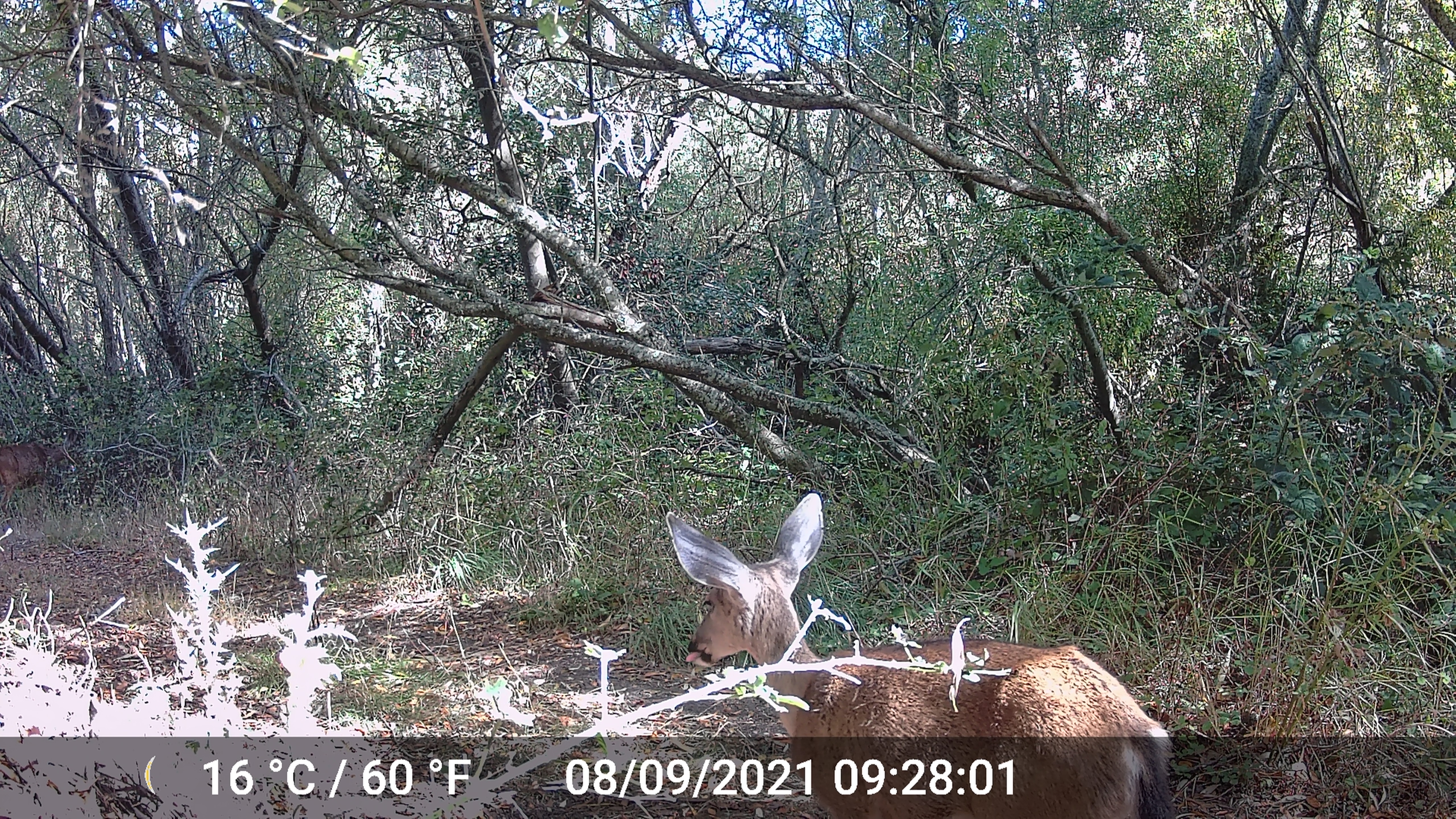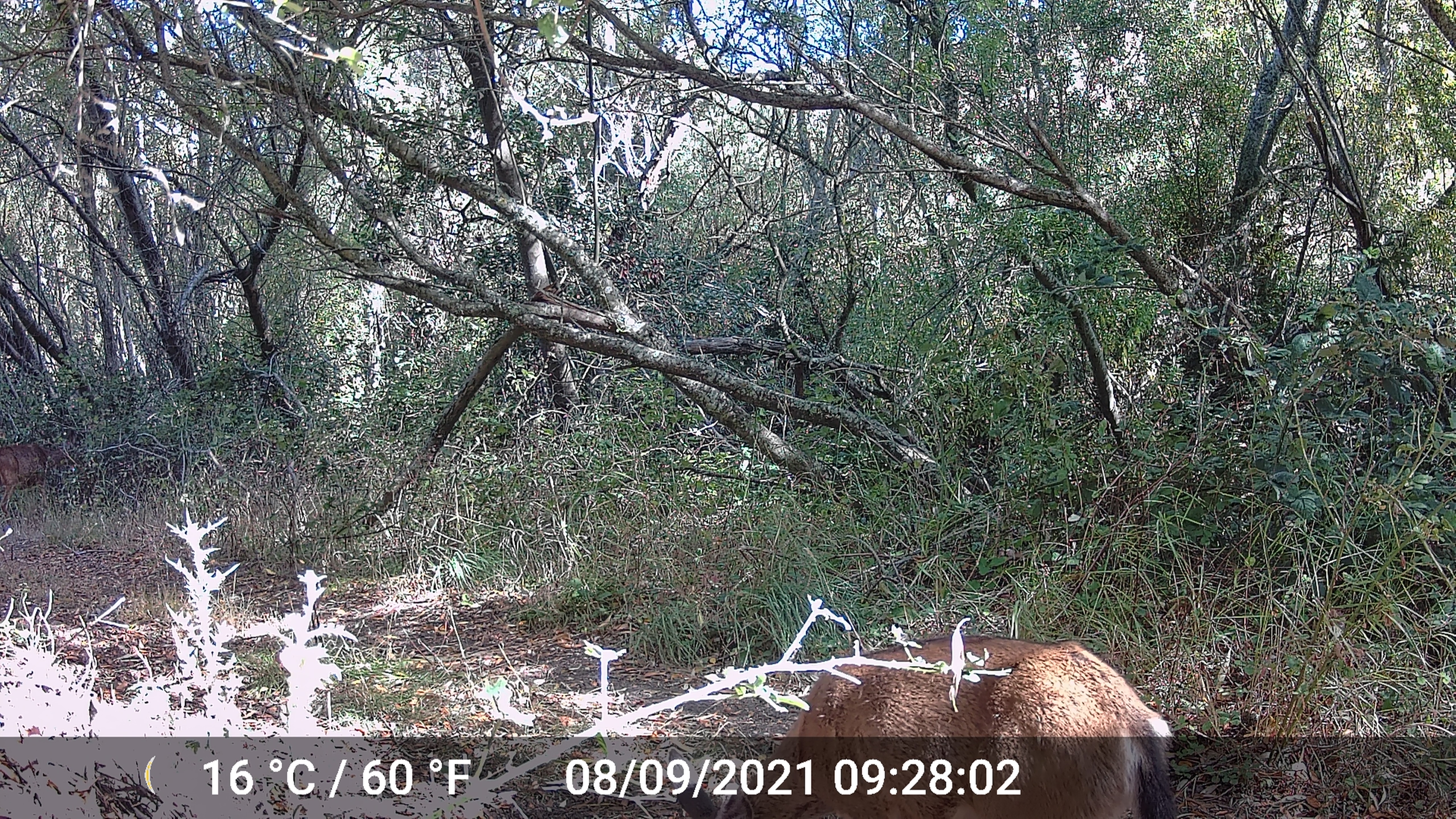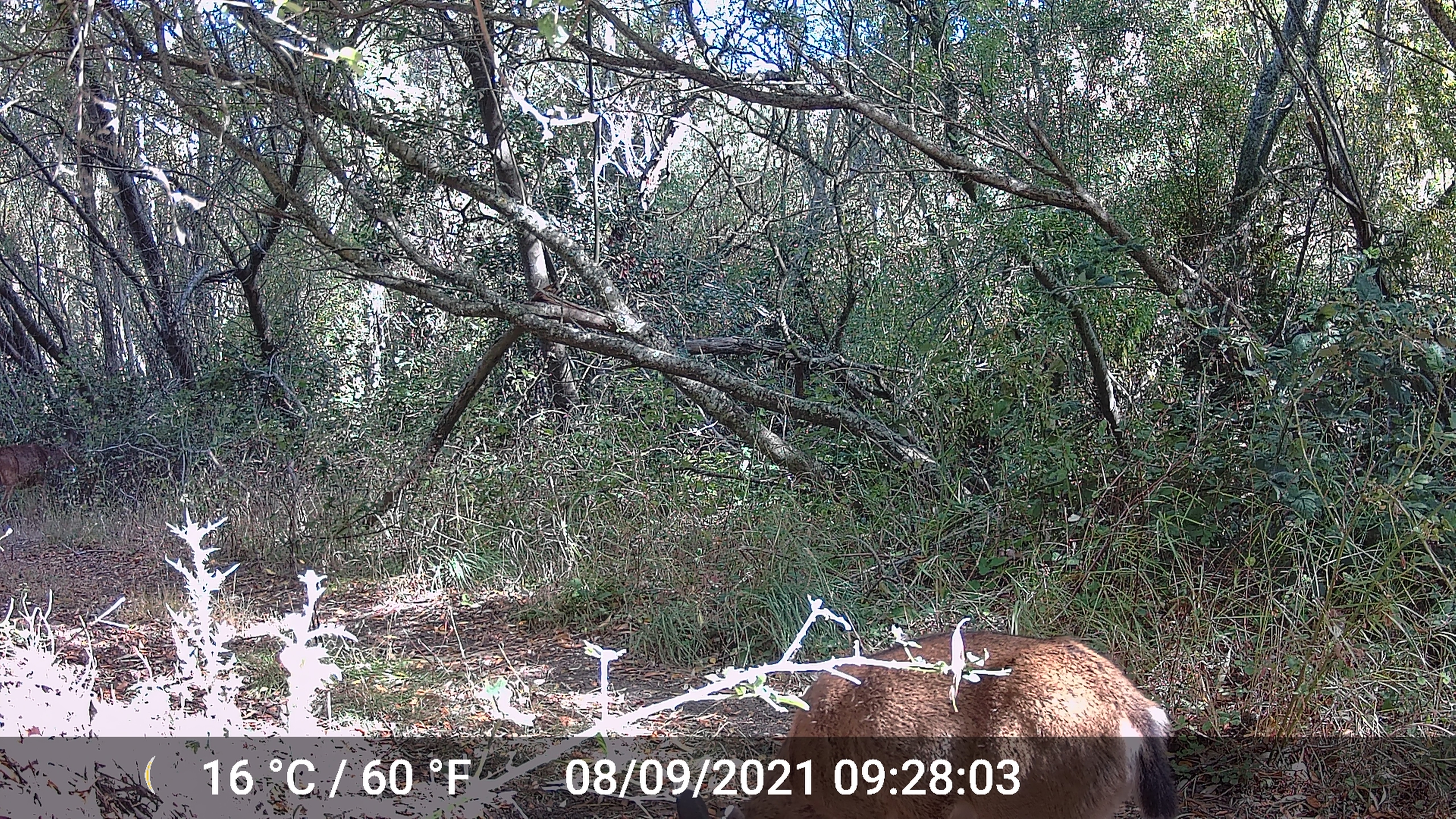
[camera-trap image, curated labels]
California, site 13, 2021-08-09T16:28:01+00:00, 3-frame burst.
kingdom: Animalia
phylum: Chordata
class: Mammalia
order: Artiodactyla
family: Cervidae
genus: Odocoileus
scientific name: Odocoileus hemionus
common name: mule deer